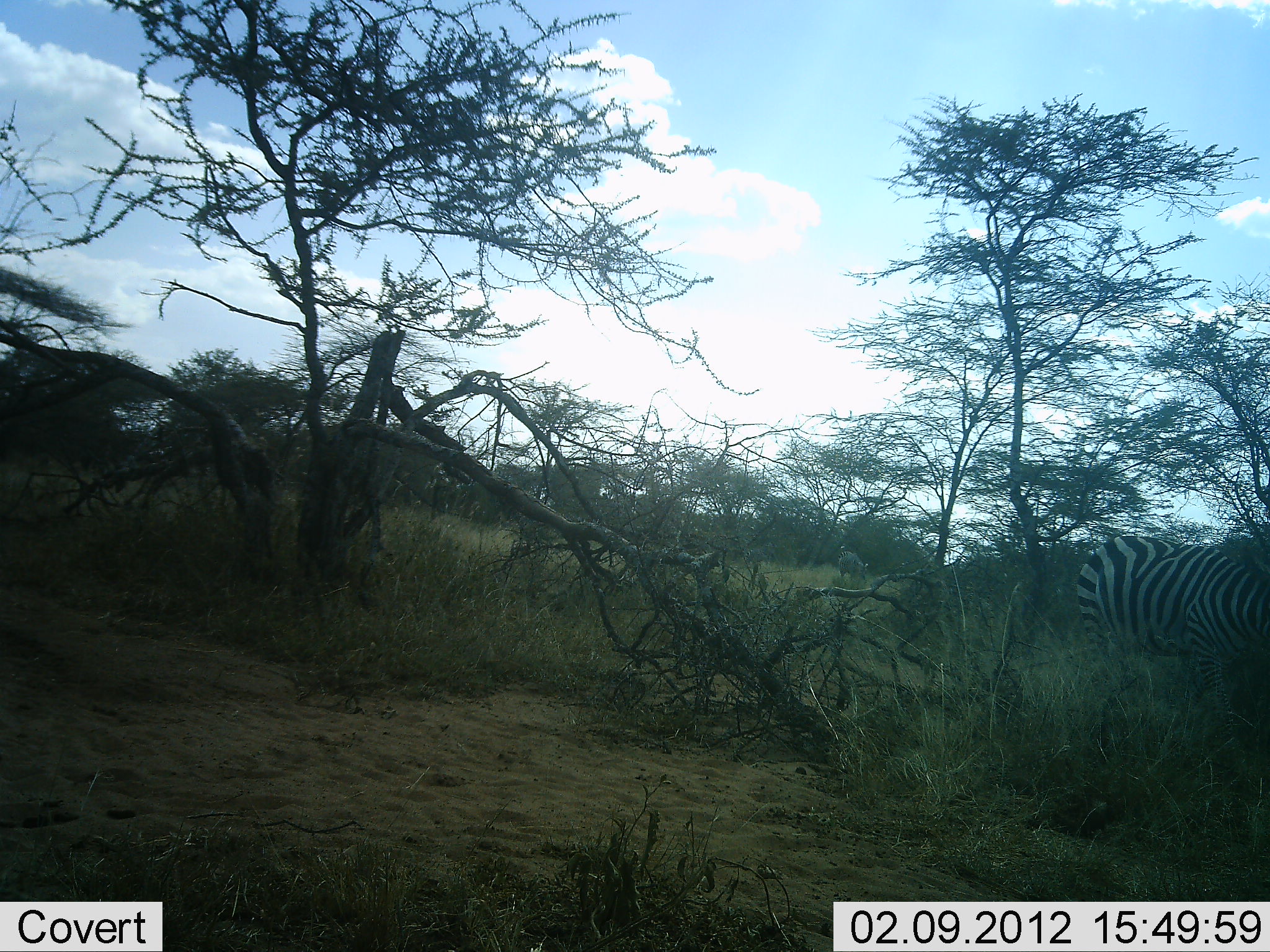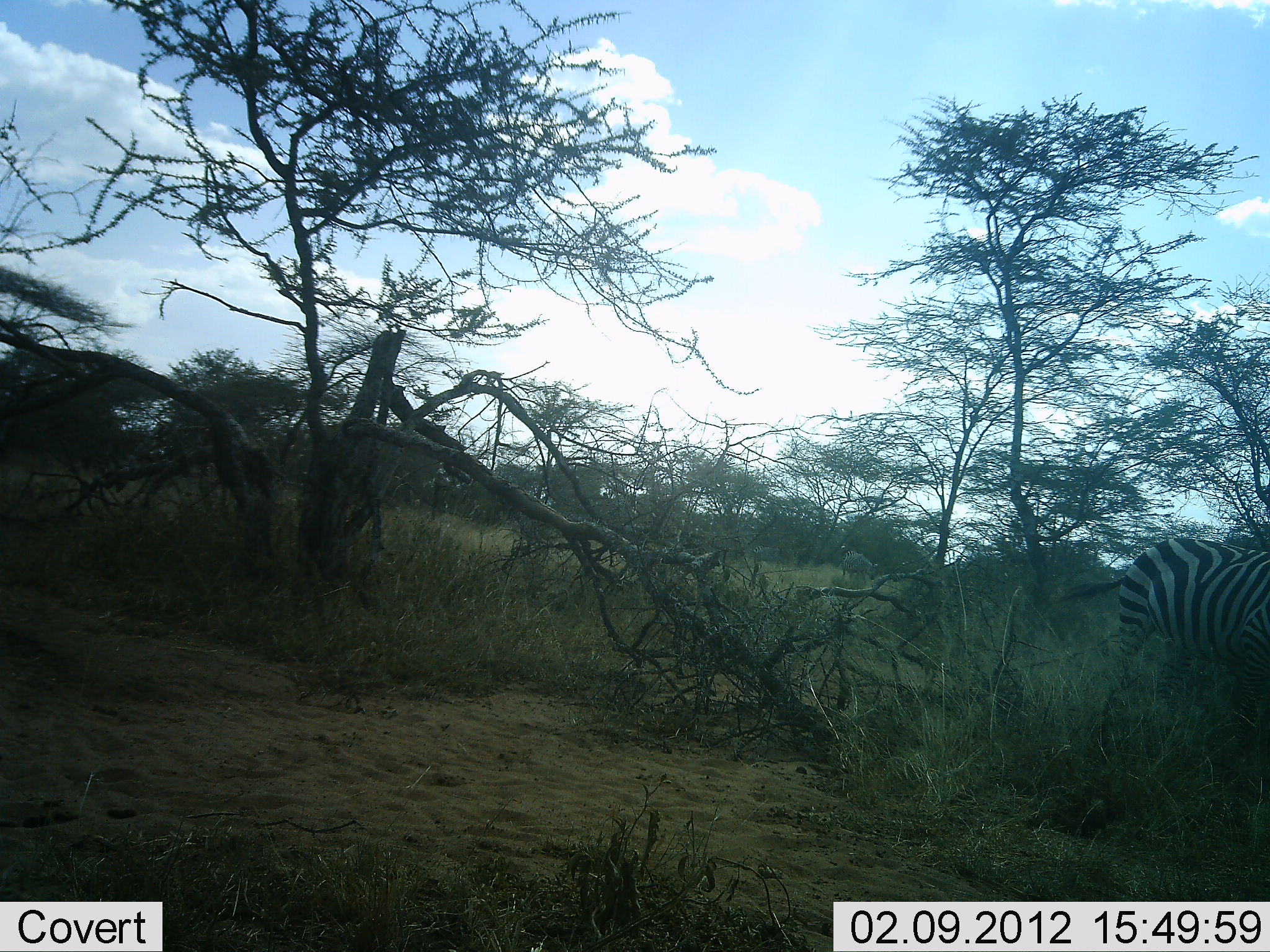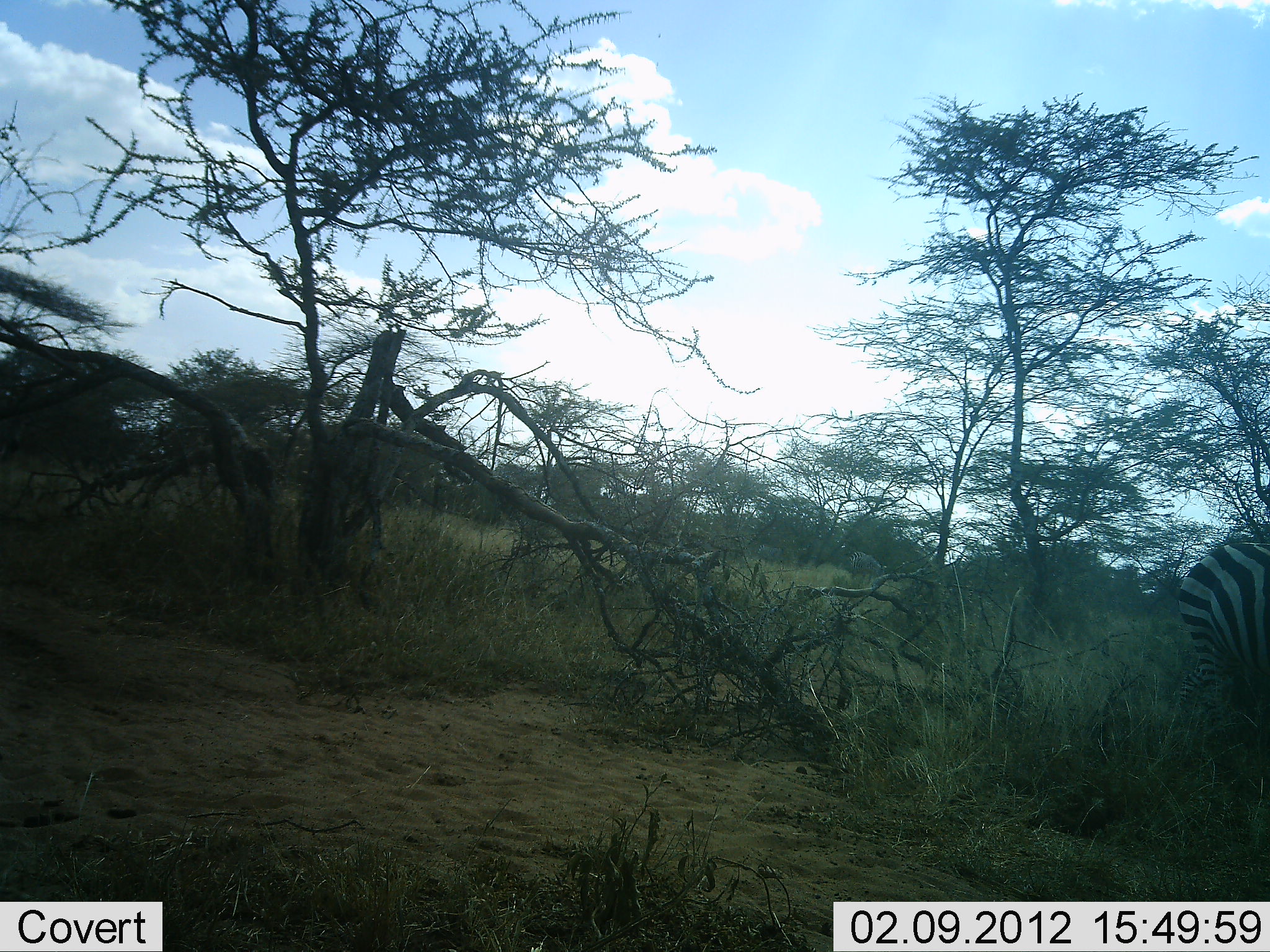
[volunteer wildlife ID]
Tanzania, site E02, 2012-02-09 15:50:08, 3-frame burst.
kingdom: Animalia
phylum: Chordata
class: Mammalia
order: Perissodactyla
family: Equidae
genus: Equus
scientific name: Equus quagga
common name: plains zebra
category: zebra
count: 2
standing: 9%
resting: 0%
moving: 87%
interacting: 4%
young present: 0%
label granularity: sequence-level